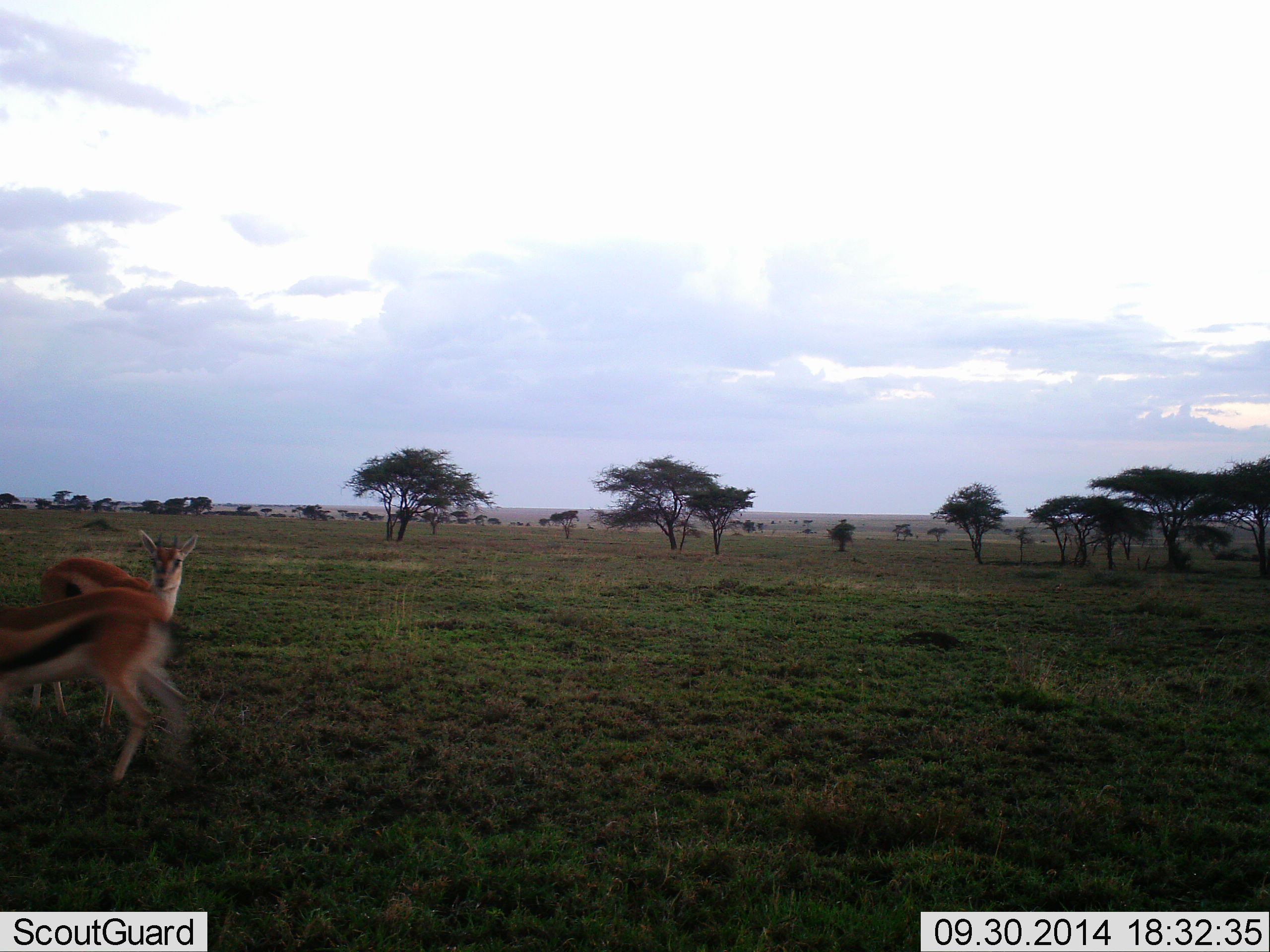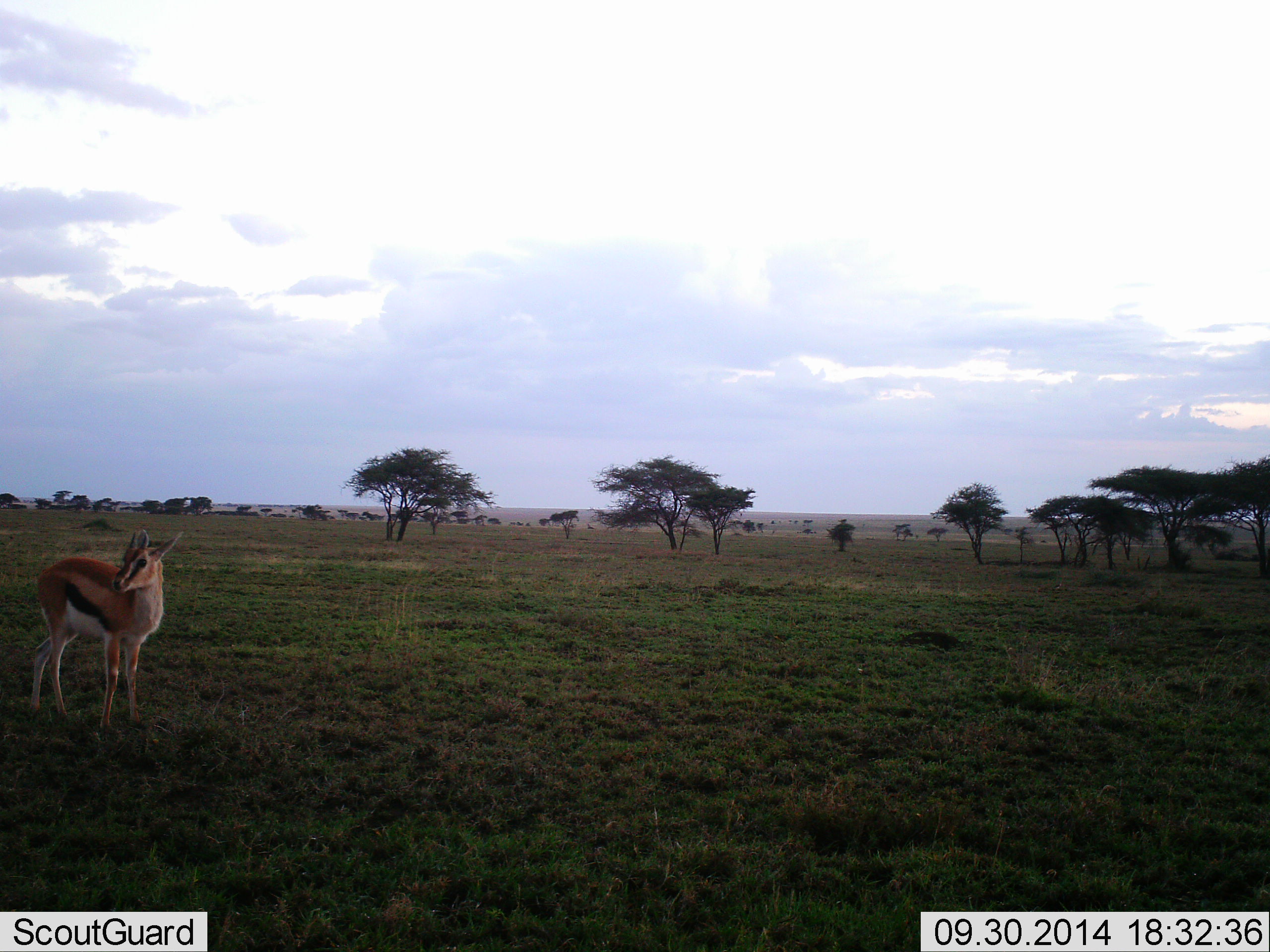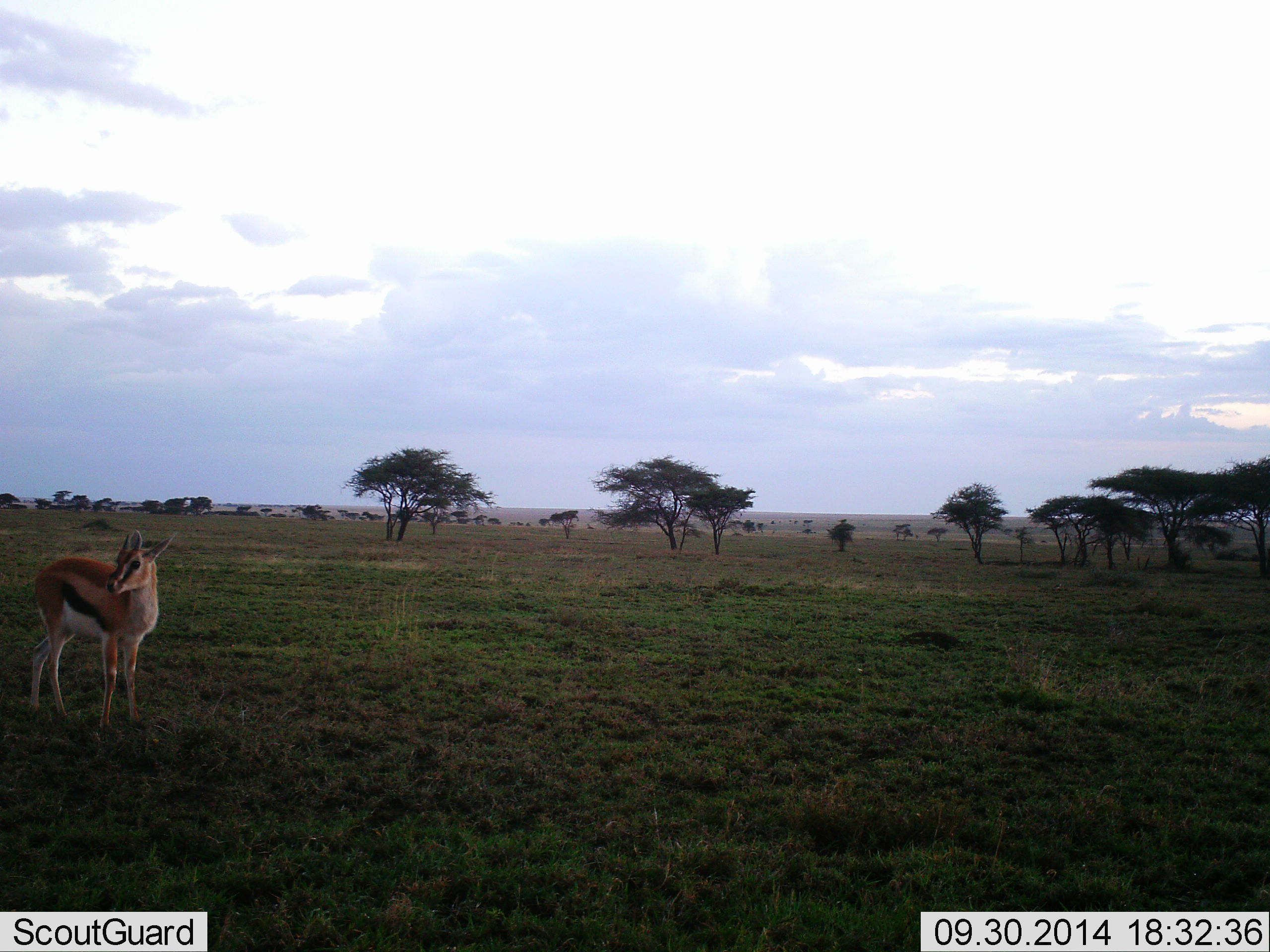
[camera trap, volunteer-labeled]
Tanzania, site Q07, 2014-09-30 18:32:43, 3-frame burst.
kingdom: Animalia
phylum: Chordata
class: Mammalia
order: Artiodactyla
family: Bovidae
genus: Eudorcas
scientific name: Eudorcas thomsonii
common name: thomson's gazelle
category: gazellethomsons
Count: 2.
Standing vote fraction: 100%.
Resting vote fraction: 0%.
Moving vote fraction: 70%.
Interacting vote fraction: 0%.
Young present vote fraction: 0%.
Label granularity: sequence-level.